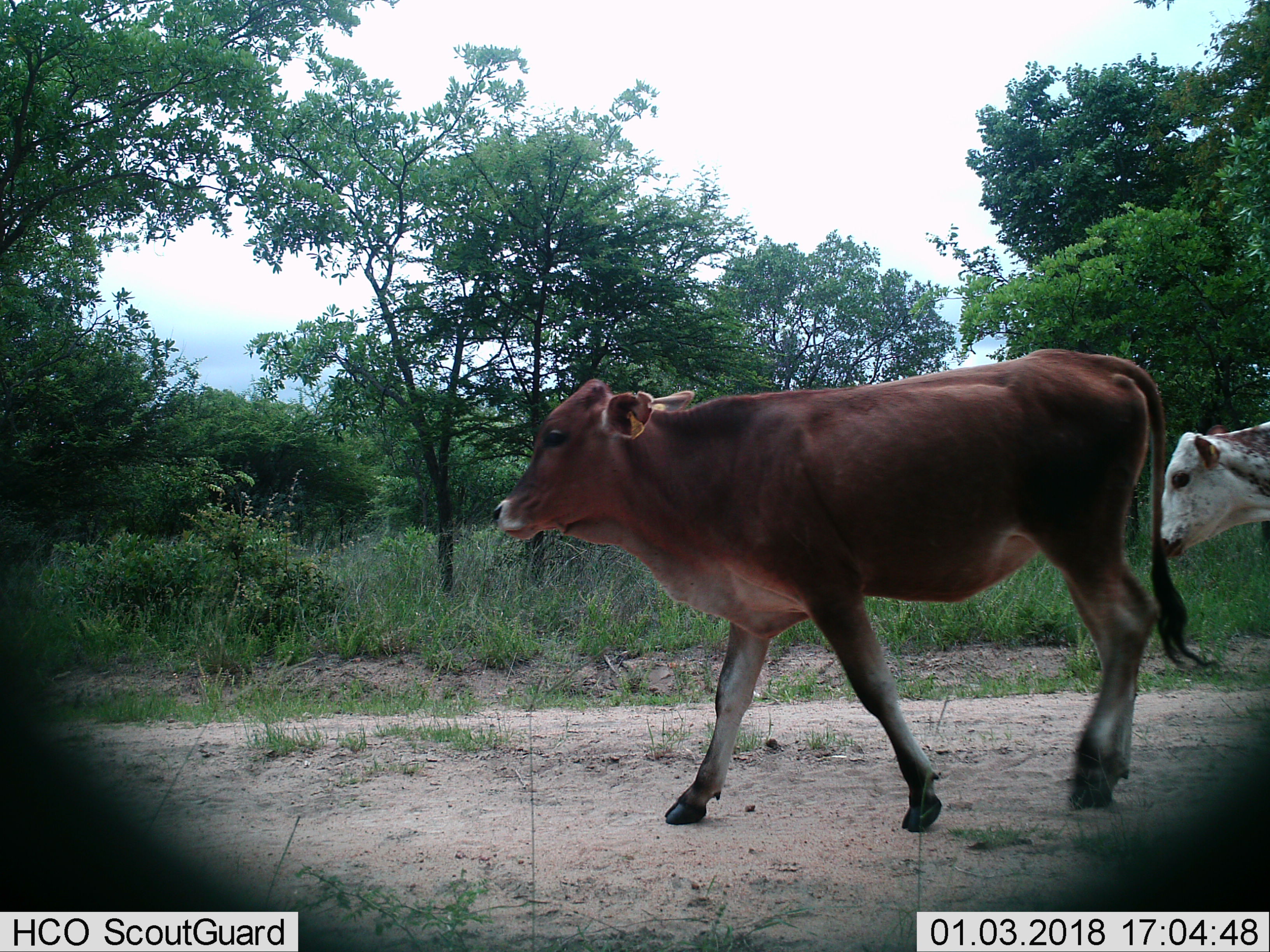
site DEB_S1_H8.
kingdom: Animalia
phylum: Chordata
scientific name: Vertebrata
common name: domestic animal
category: domesticanimal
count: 2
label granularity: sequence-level